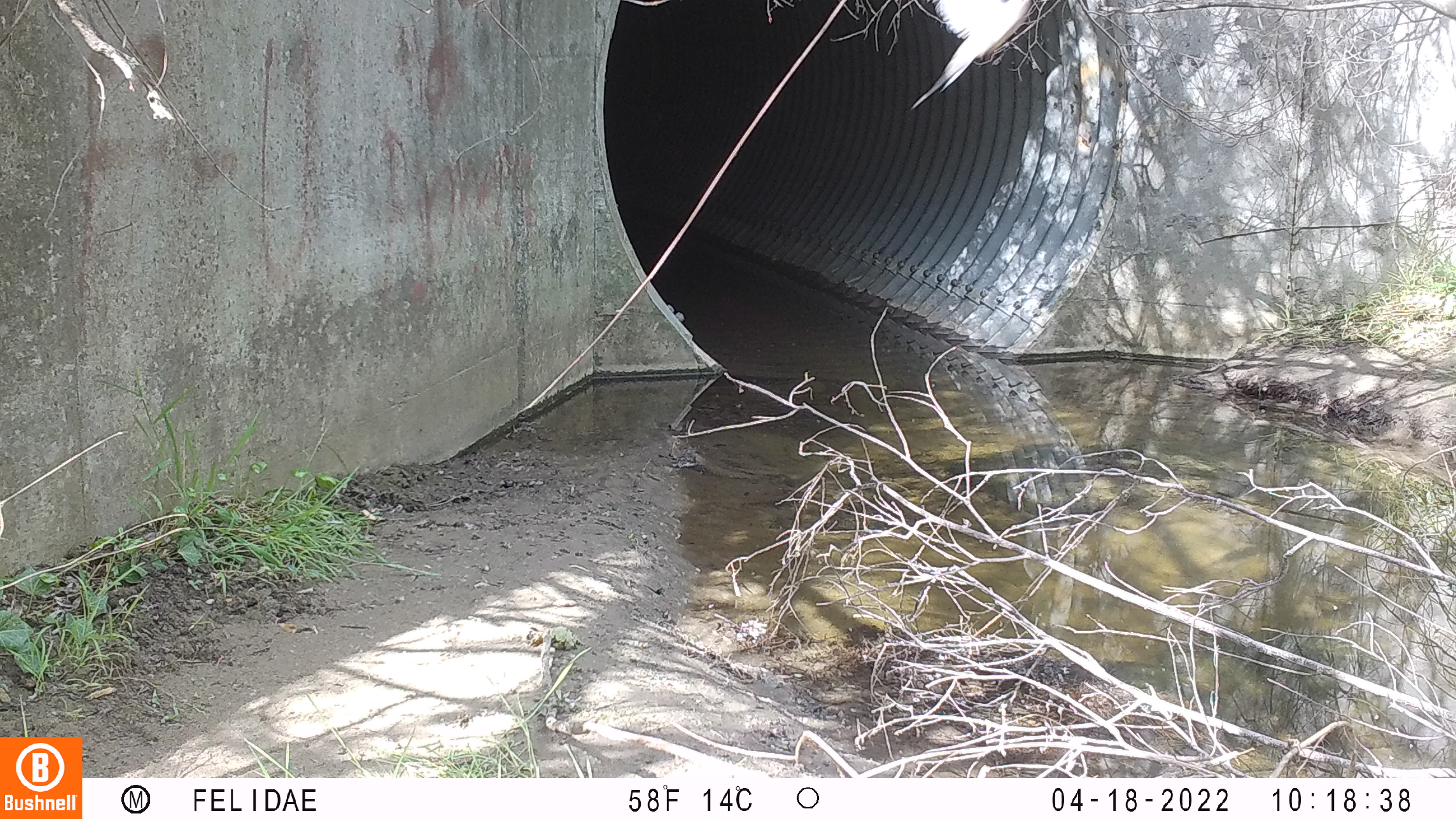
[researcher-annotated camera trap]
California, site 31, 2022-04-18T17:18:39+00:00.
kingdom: Animalia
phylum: Chordata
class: Aves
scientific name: Aves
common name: bird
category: unknown bird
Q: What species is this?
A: Unknown bird (bird) (Aves).